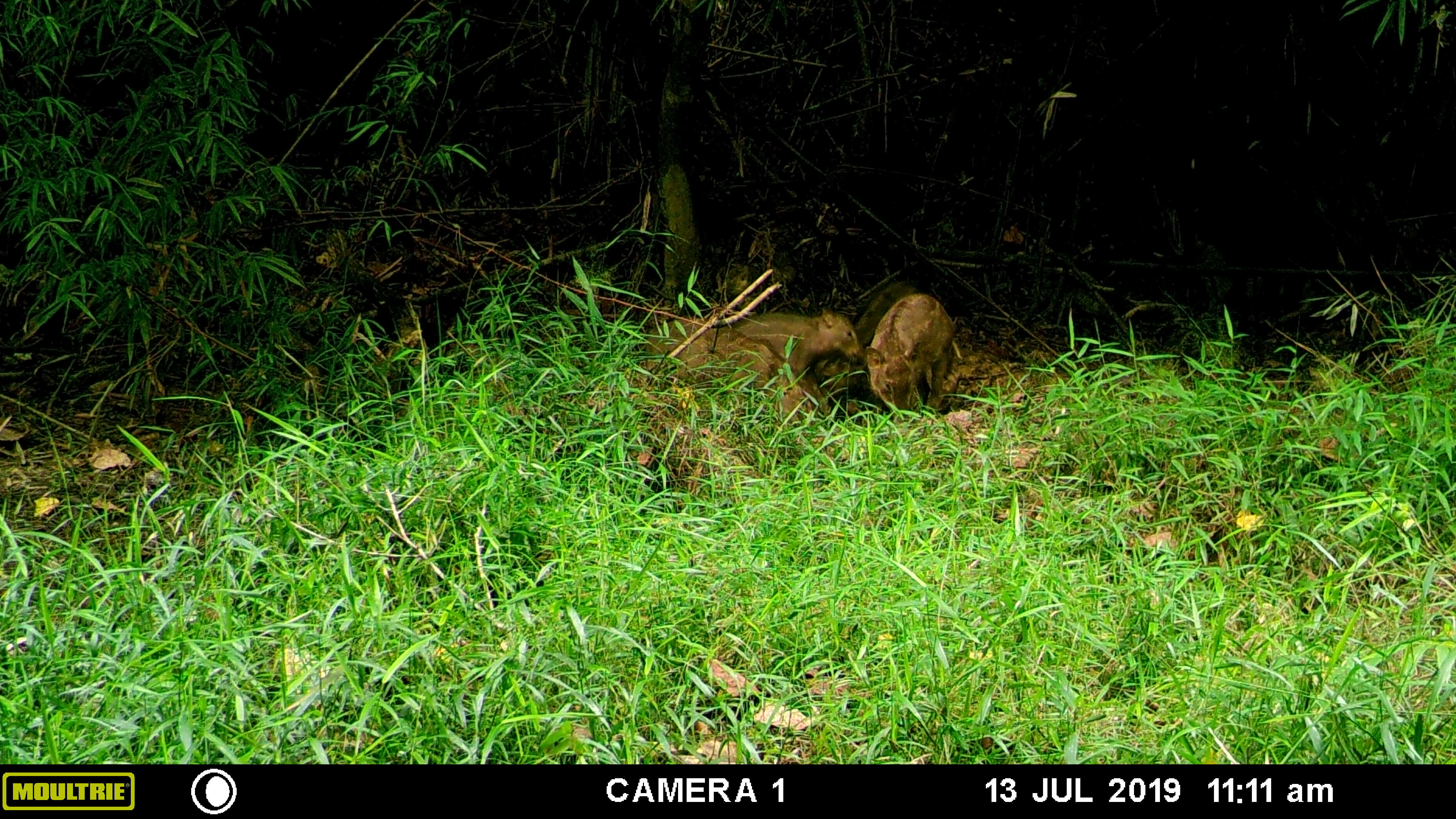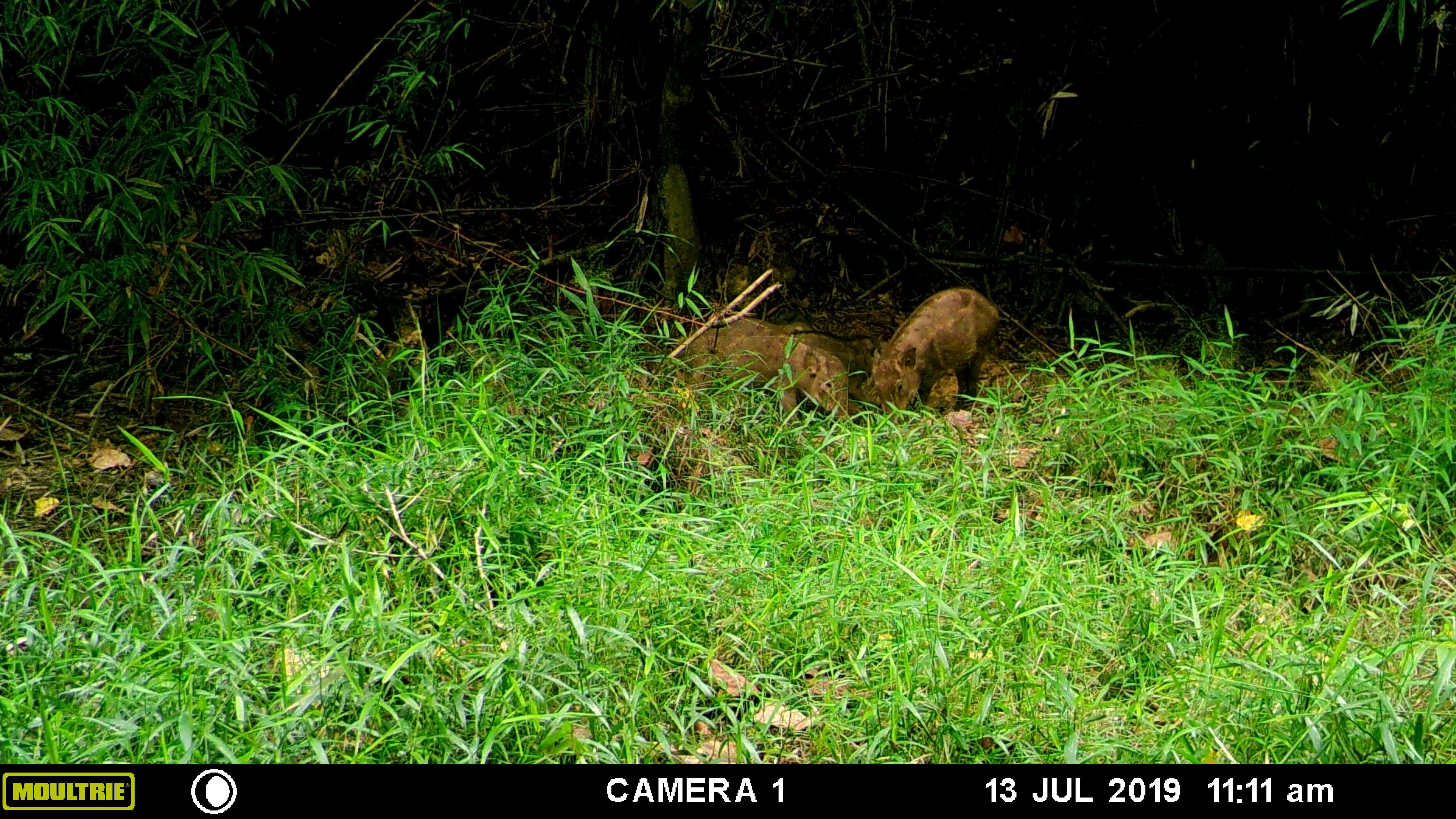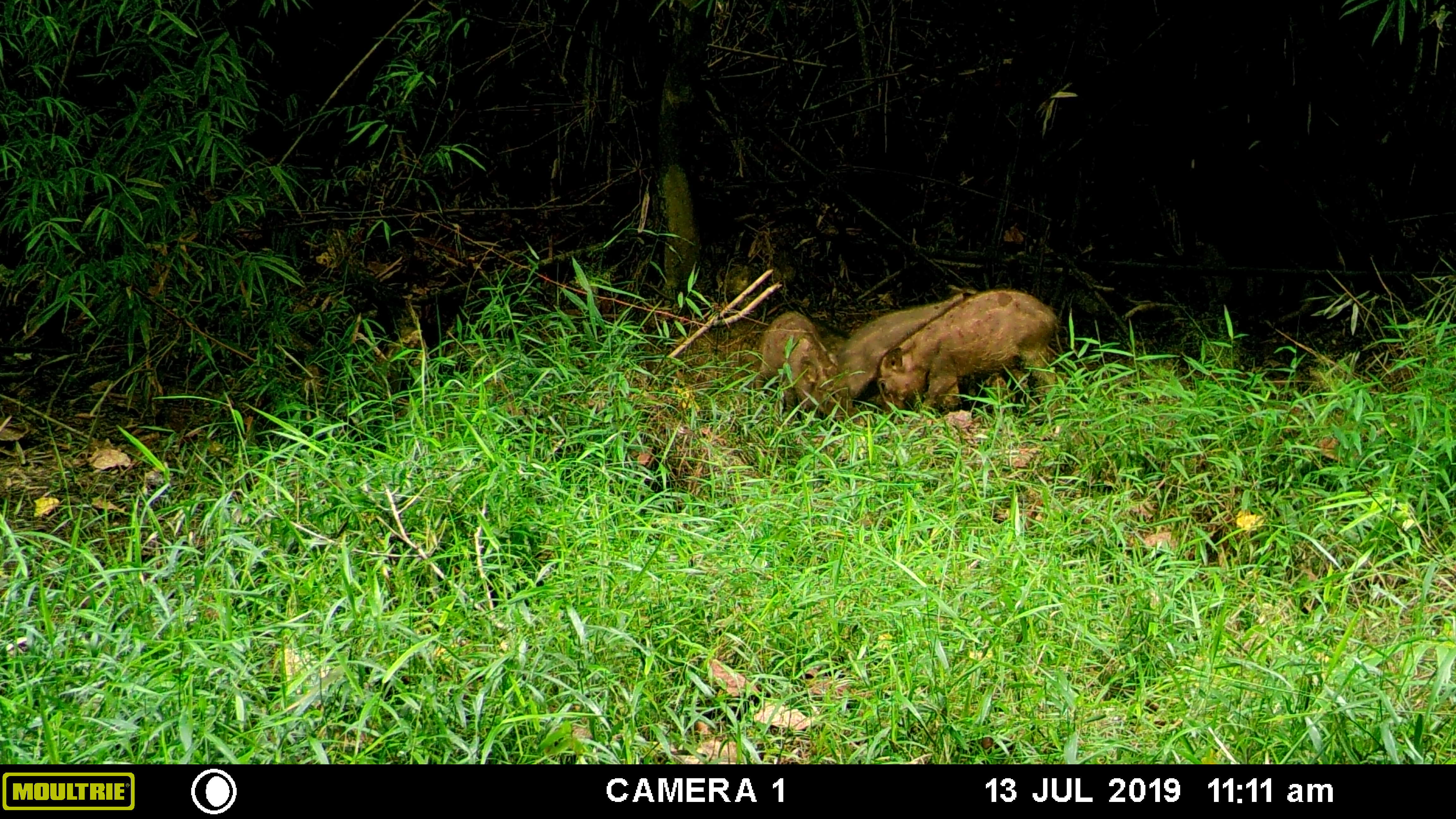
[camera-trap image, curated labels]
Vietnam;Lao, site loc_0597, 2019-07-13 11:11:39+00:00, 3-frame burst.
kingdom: Animalia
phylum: Chordata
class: Mammalia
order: Artiodactyla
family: Suidae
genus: Sus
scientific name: Sus scrofa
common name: eurasian wild pig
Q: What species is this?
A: Eurasian wild pig (Sus scrofa).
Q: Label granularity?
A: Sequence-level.